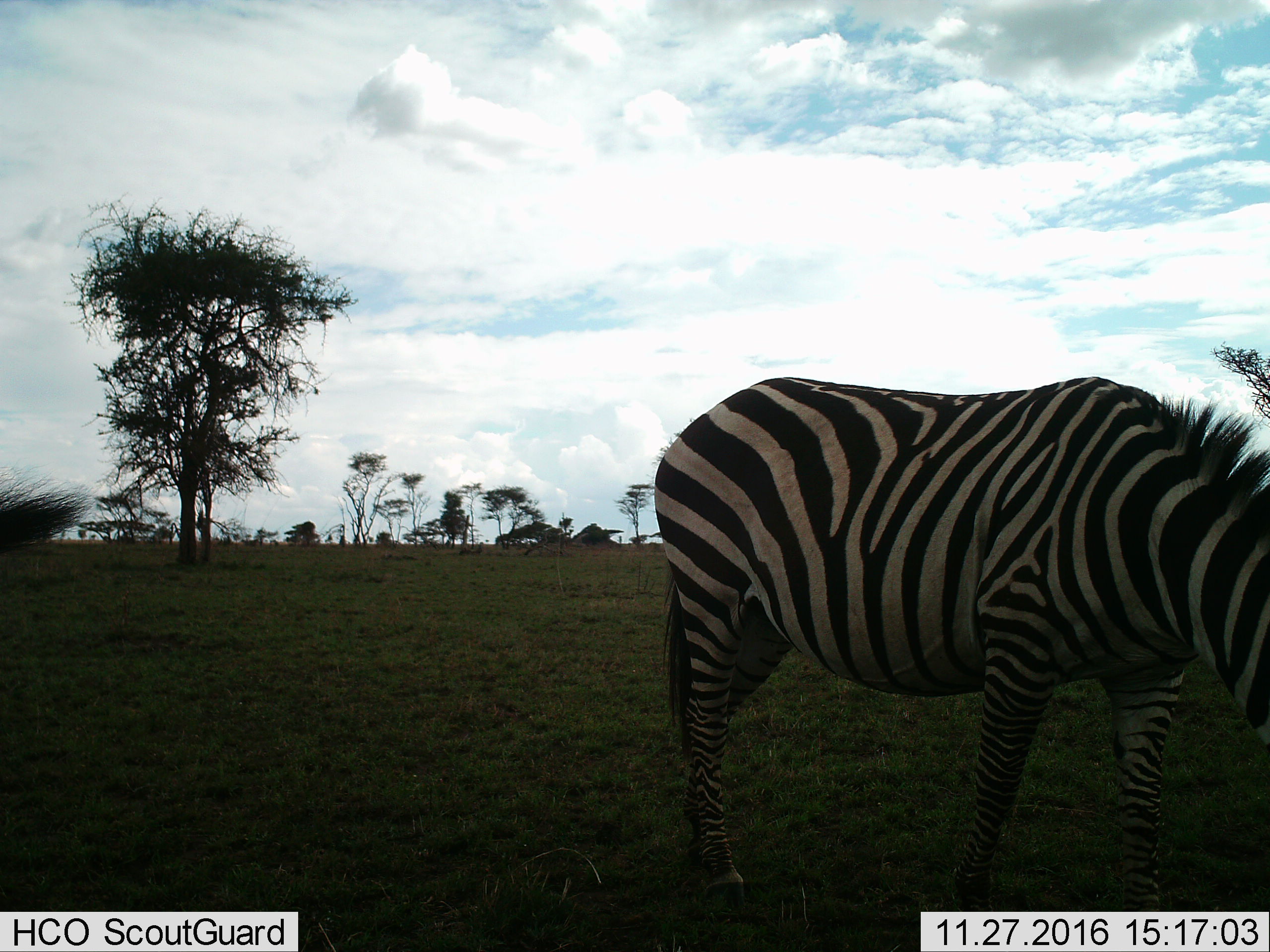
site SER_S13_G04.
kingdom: Animalia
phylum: Chordata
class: Mammalia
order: Perissodactyla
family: Equidae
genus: Equus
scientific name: Equus quagga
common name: plains zebra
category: zebraplains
Zebraplains (plains zebra) (Equus quagga), count 1. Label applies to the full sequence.